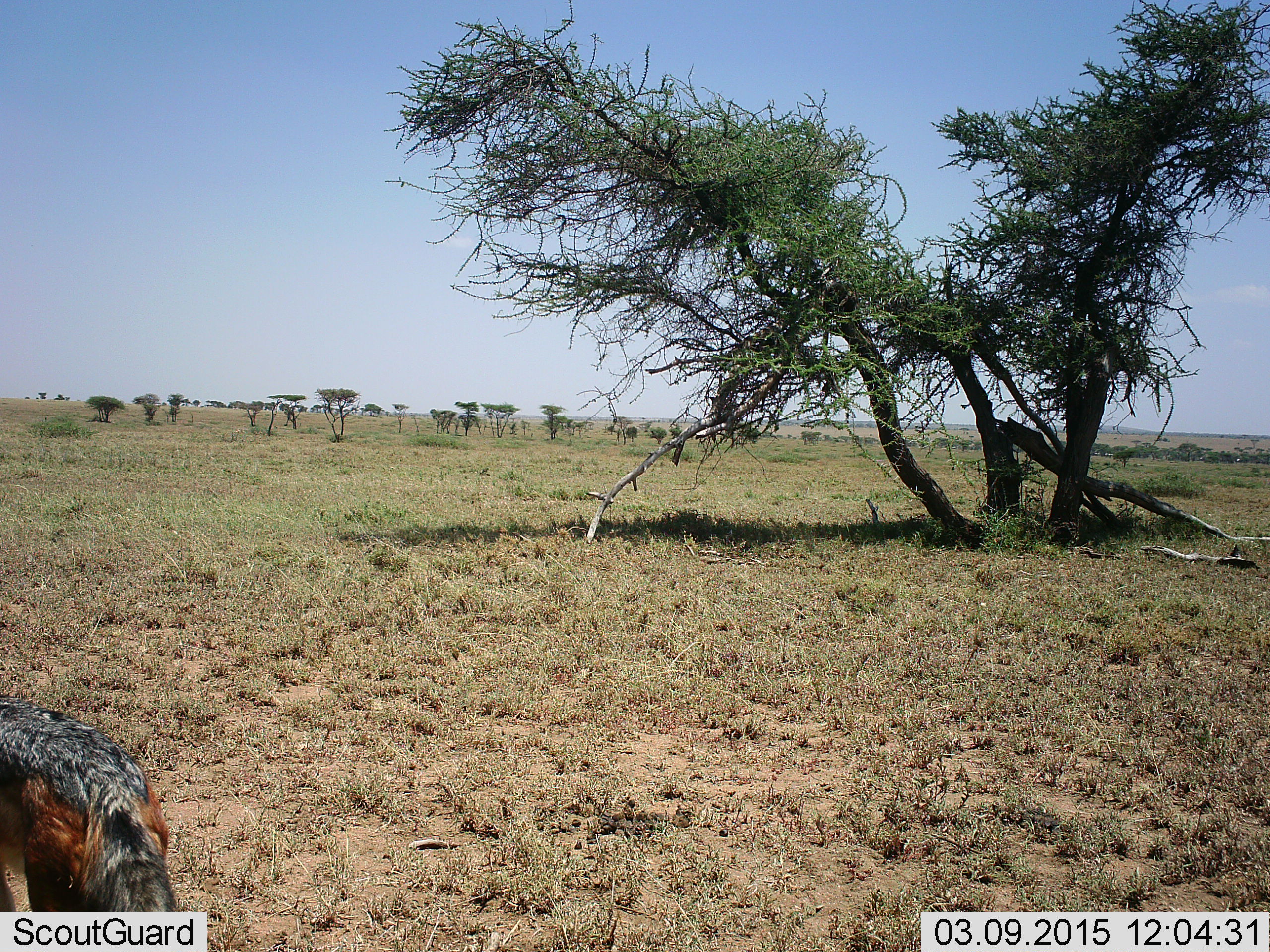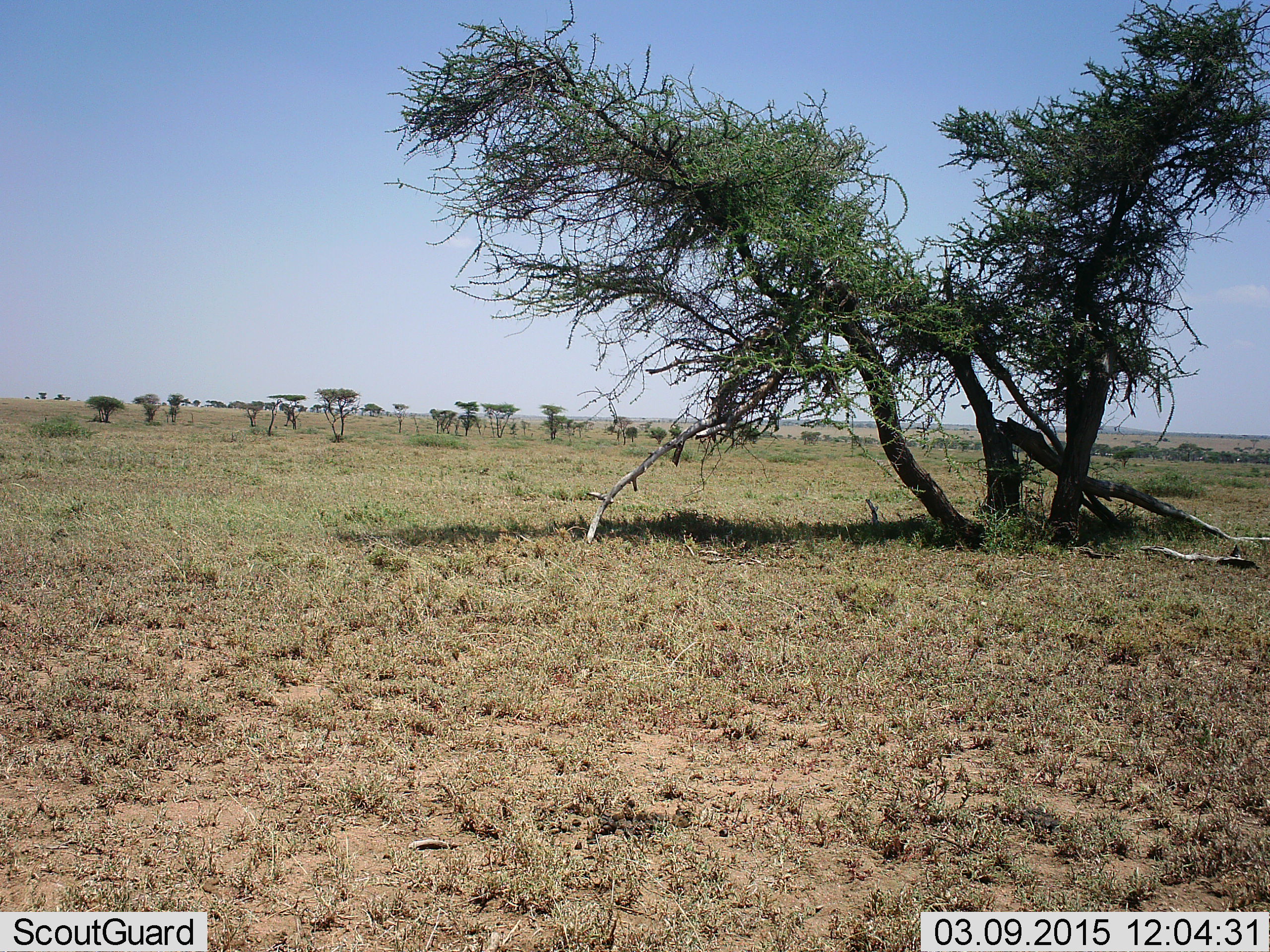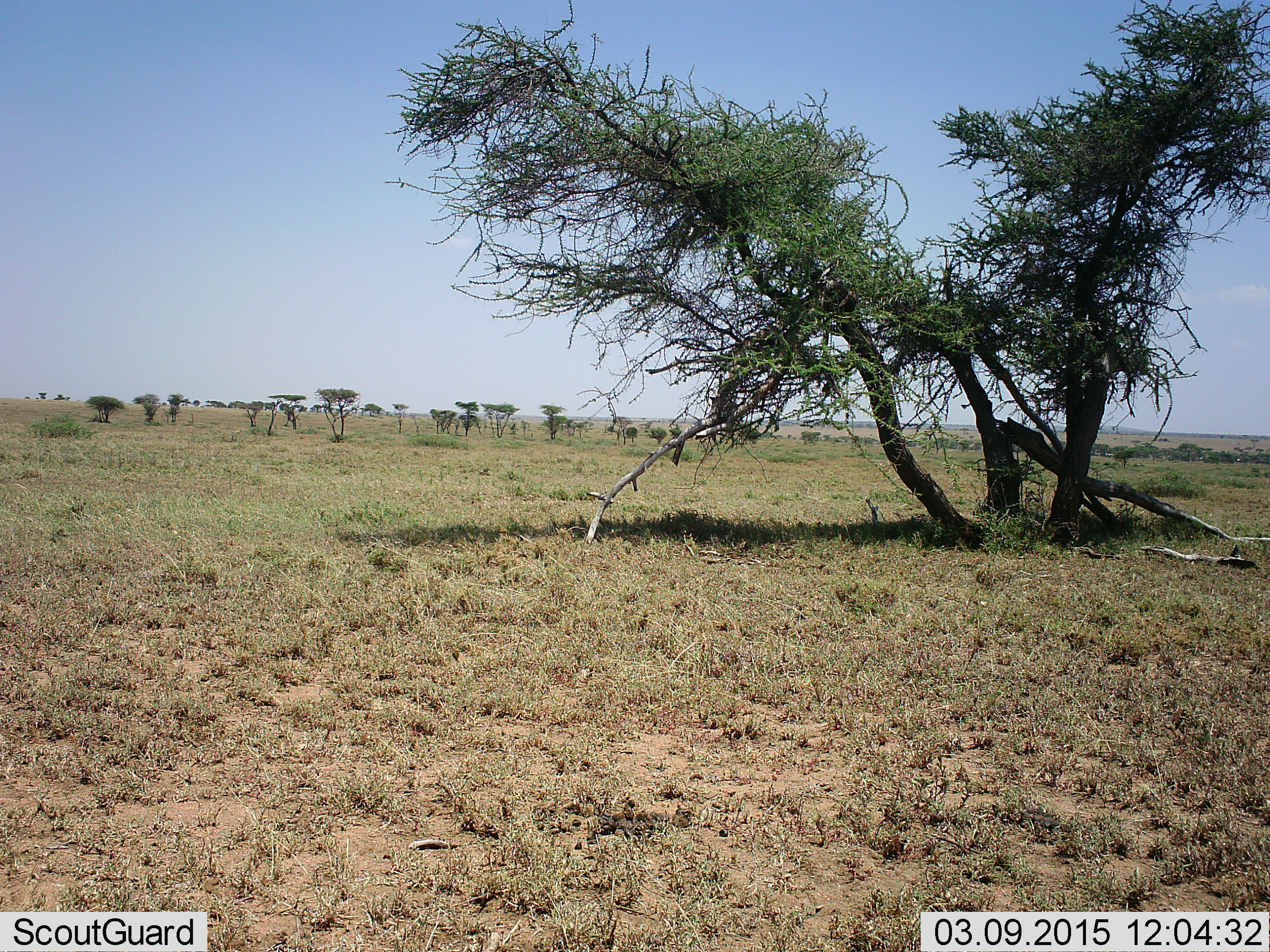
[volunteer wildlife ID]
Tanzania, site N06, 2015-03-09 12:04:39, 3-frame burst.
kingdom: Animalia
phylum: Chordata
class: Mammalia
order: Carnivora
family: Canidae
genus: Lupulella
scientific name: Lupulella mesomelas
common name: black-backed jackal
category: jackal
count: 1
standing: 10%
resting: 0%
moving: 90%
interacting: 0%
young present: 0%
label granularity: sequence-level